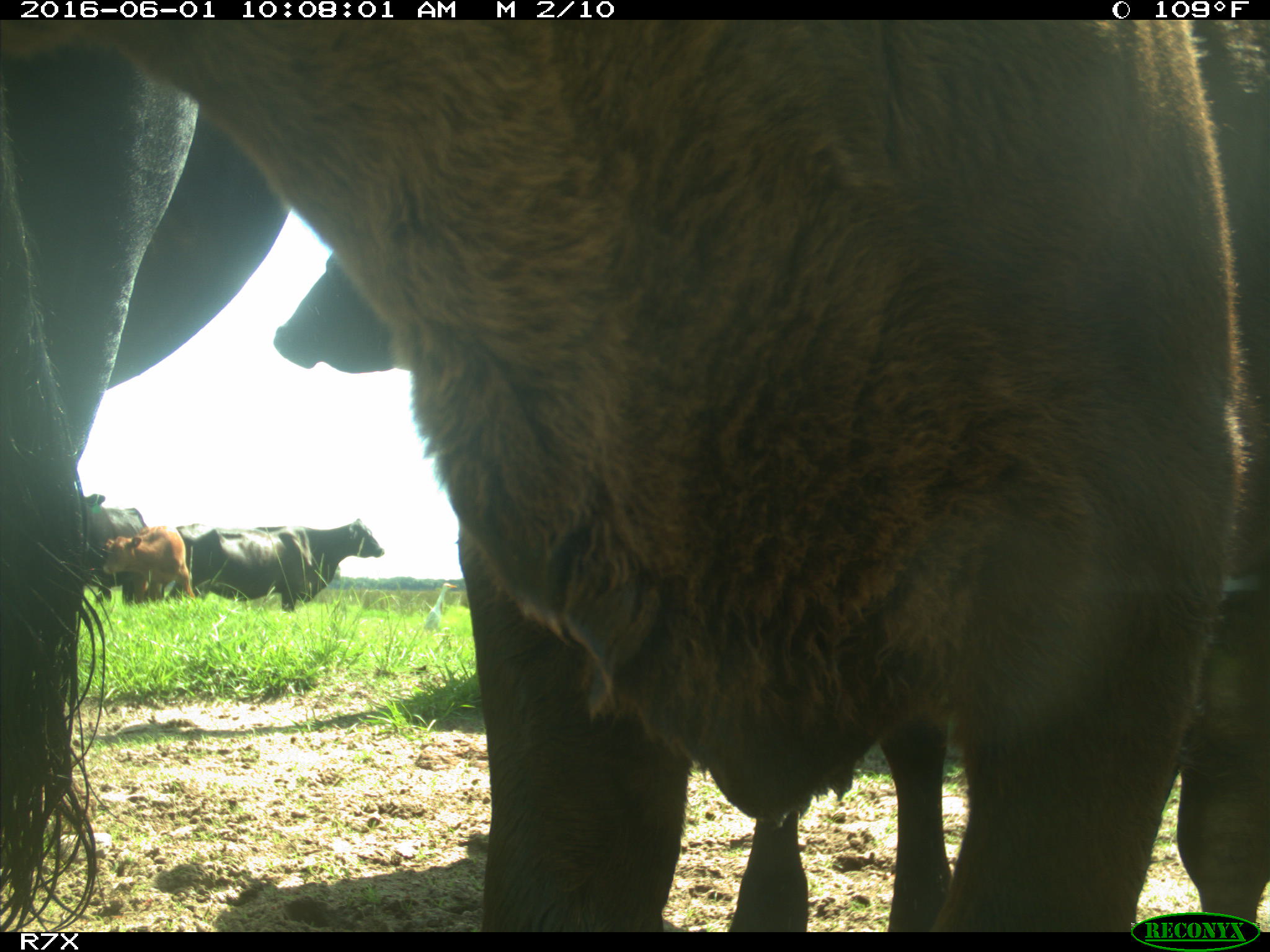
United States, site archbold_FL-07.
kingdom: Animalia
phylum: Chordata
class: Mammalia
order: Artiodactyla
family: Bovidae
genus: Bos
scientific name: Bos taurus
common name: domestic cow